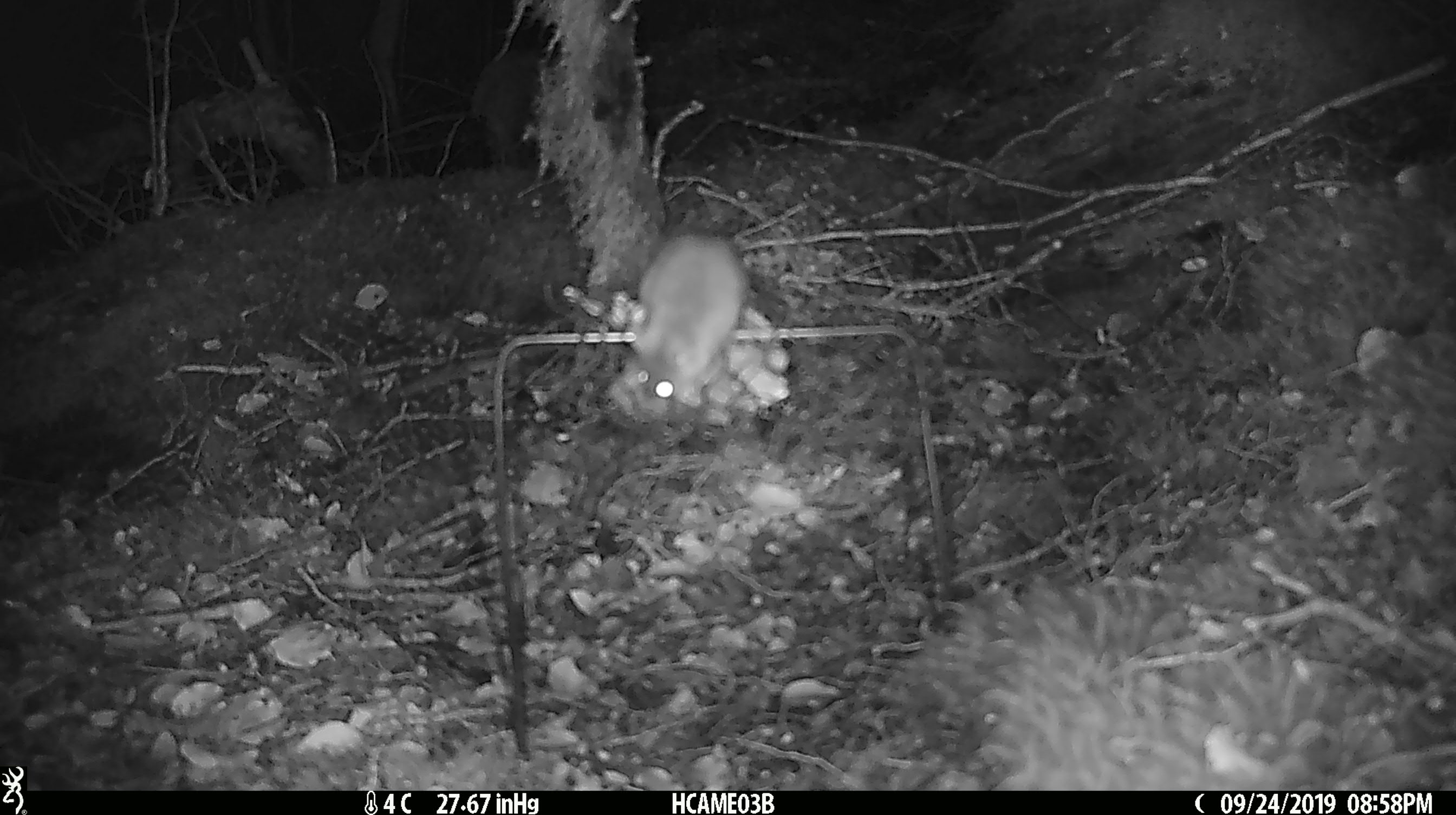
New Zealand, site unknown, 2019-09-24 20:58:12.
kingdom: Animalia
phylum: Chordata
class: Mammalia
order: Rodentia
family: Muridae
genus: Mus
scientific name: Mus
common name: mouse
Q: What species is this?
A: Mouse (Mus).